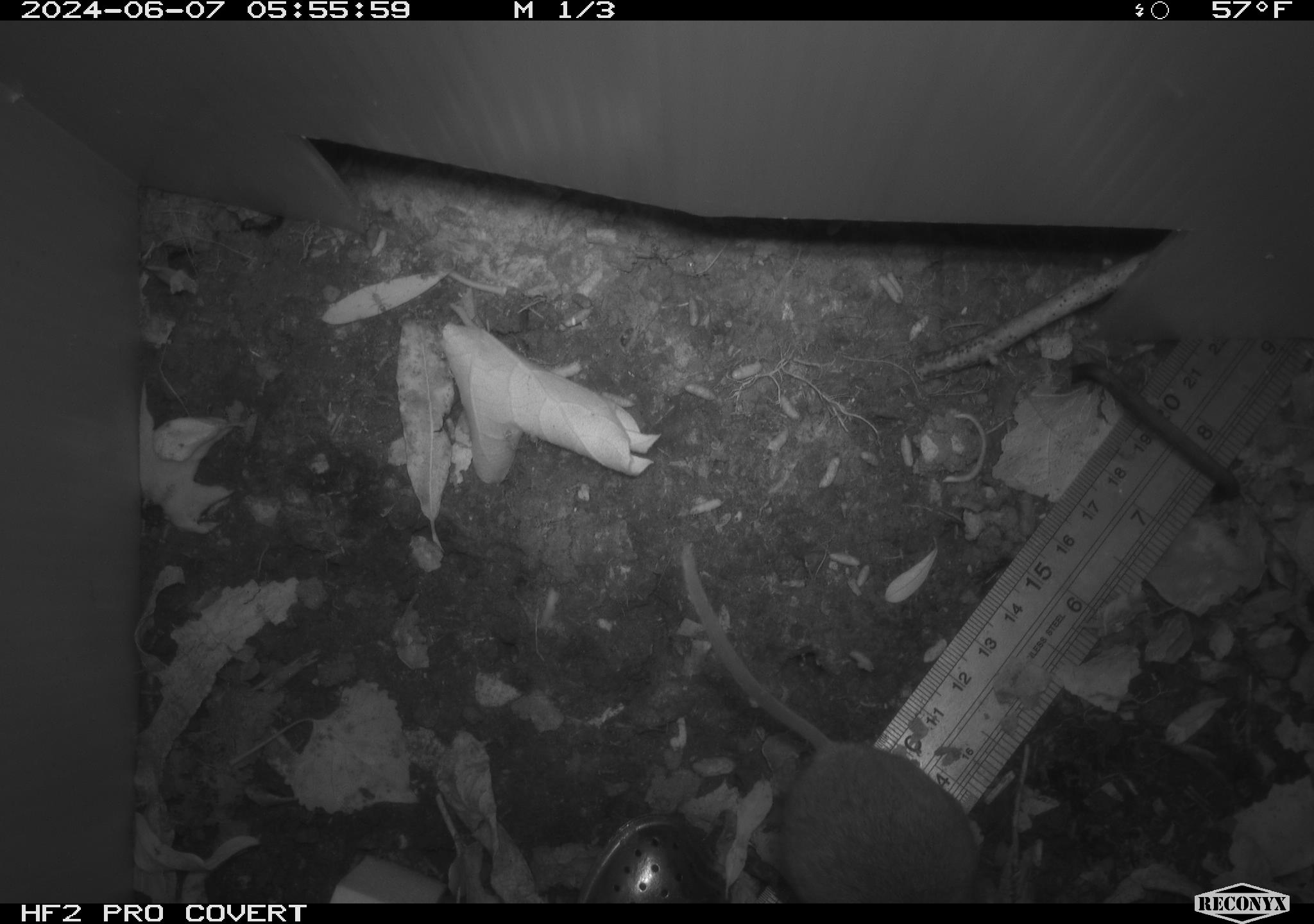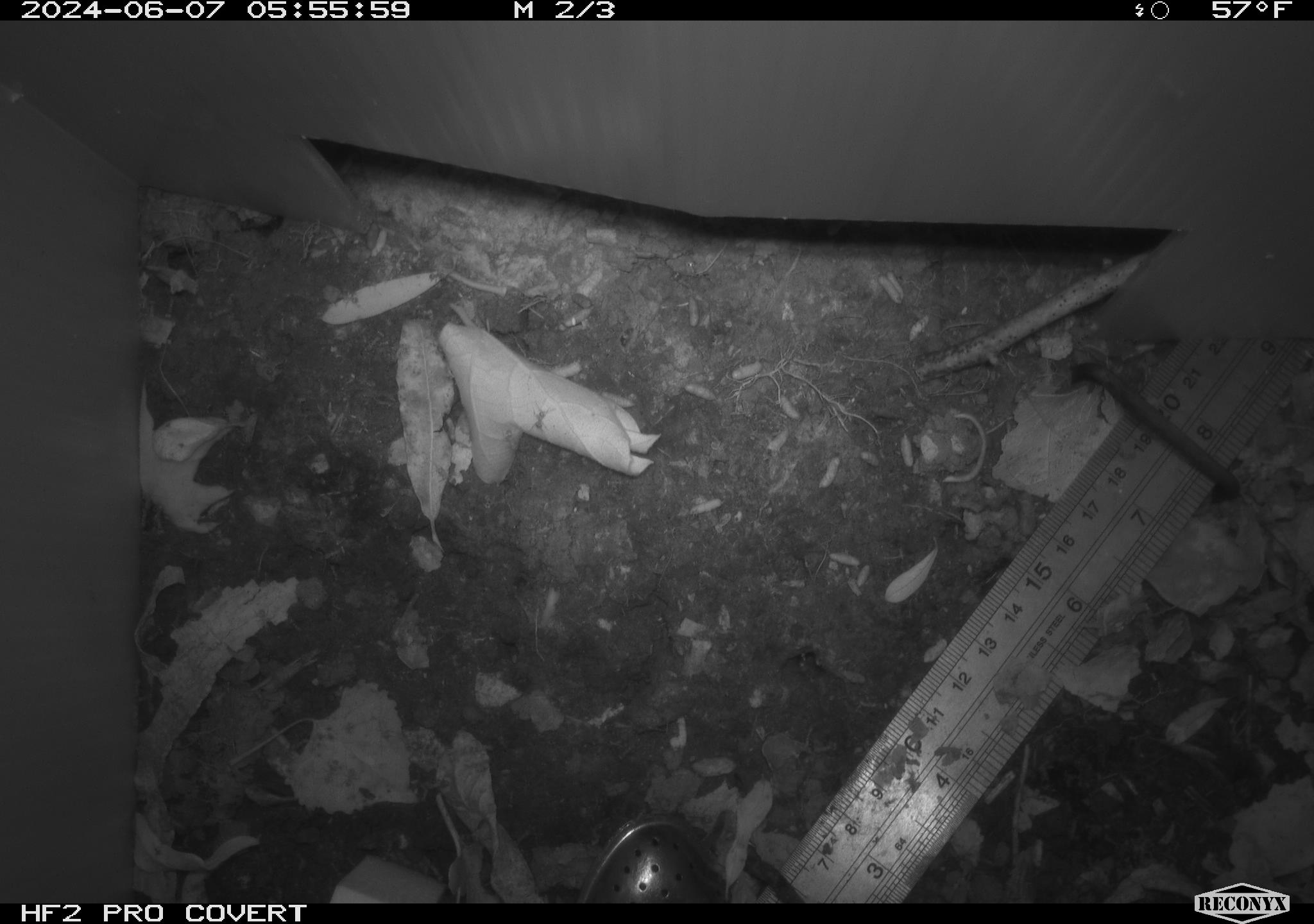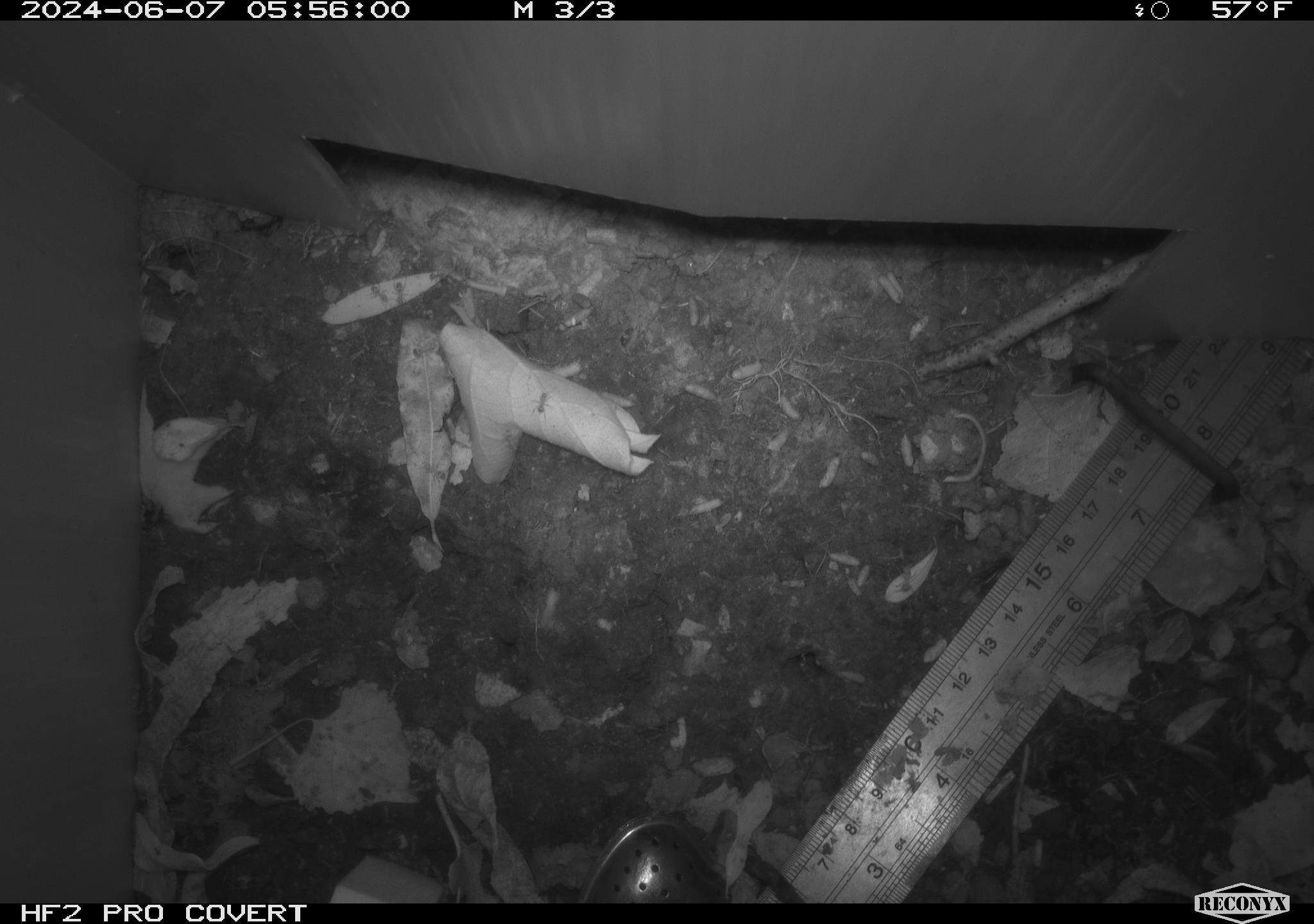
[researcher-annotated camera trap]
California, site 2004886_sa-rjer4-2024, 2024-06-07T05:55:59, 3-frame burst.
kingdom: Animalia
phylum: Chordata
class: Mammalia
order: Rodentia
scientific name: Rodentia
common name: mouse species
Mouse species (Rodentia).